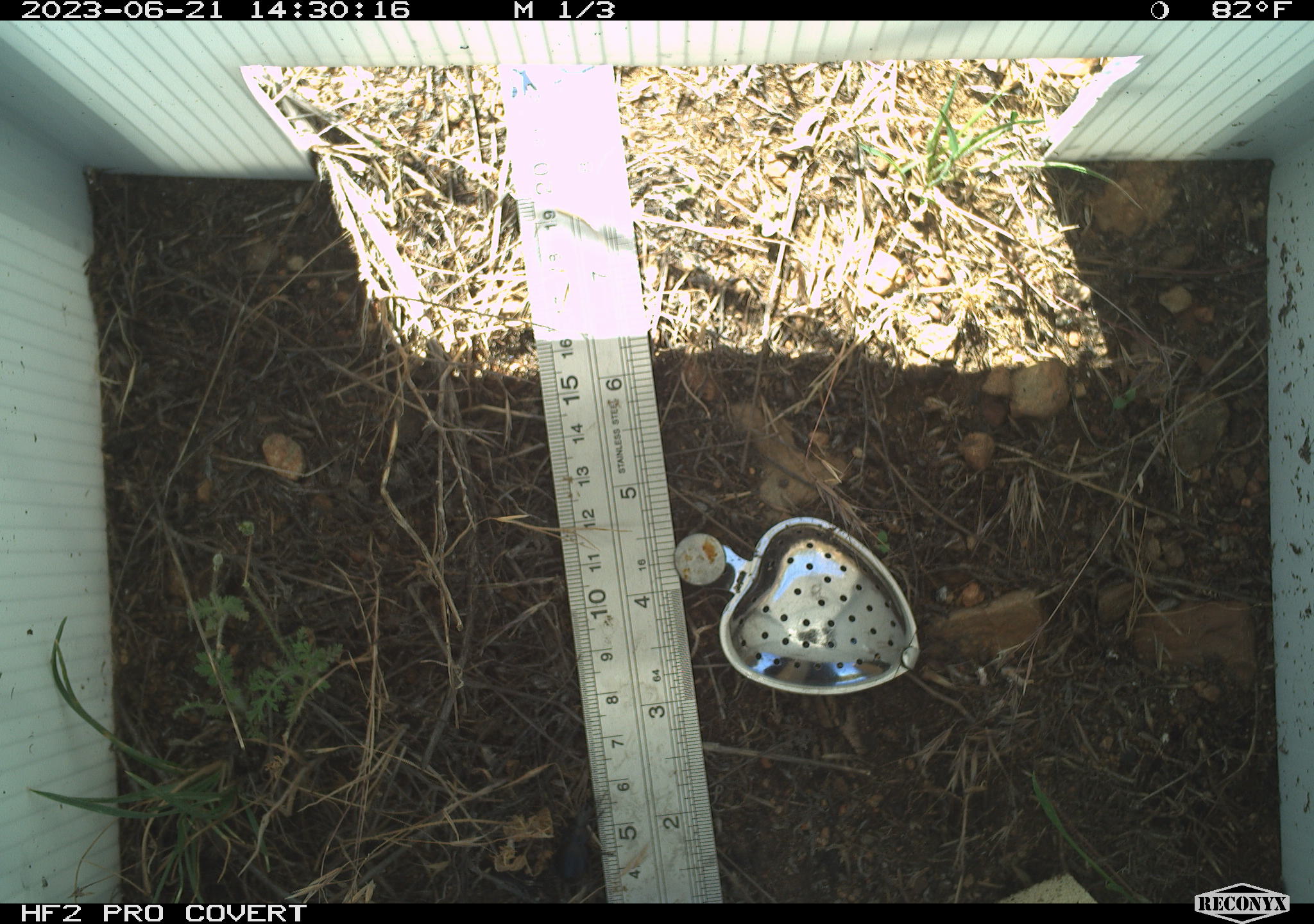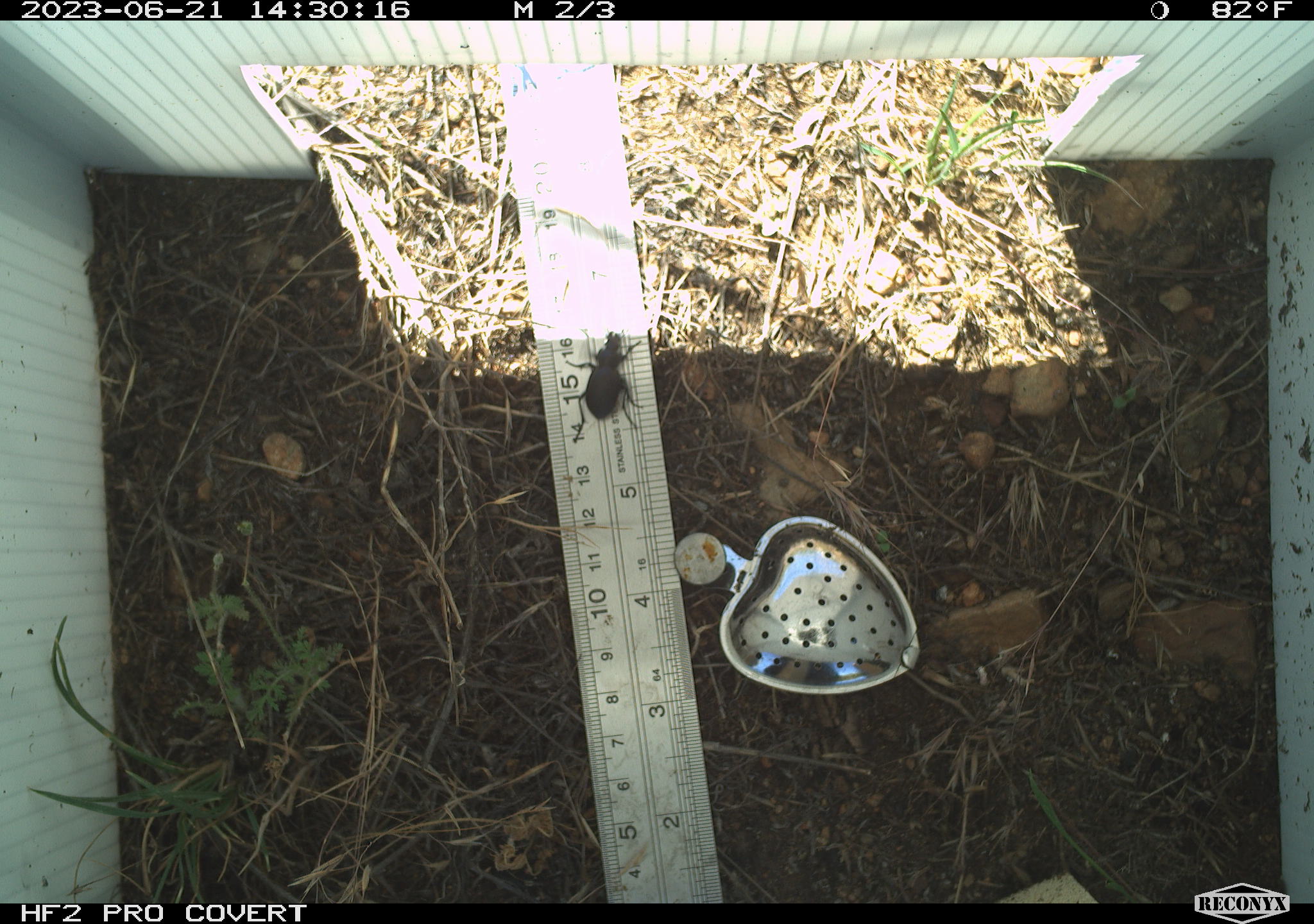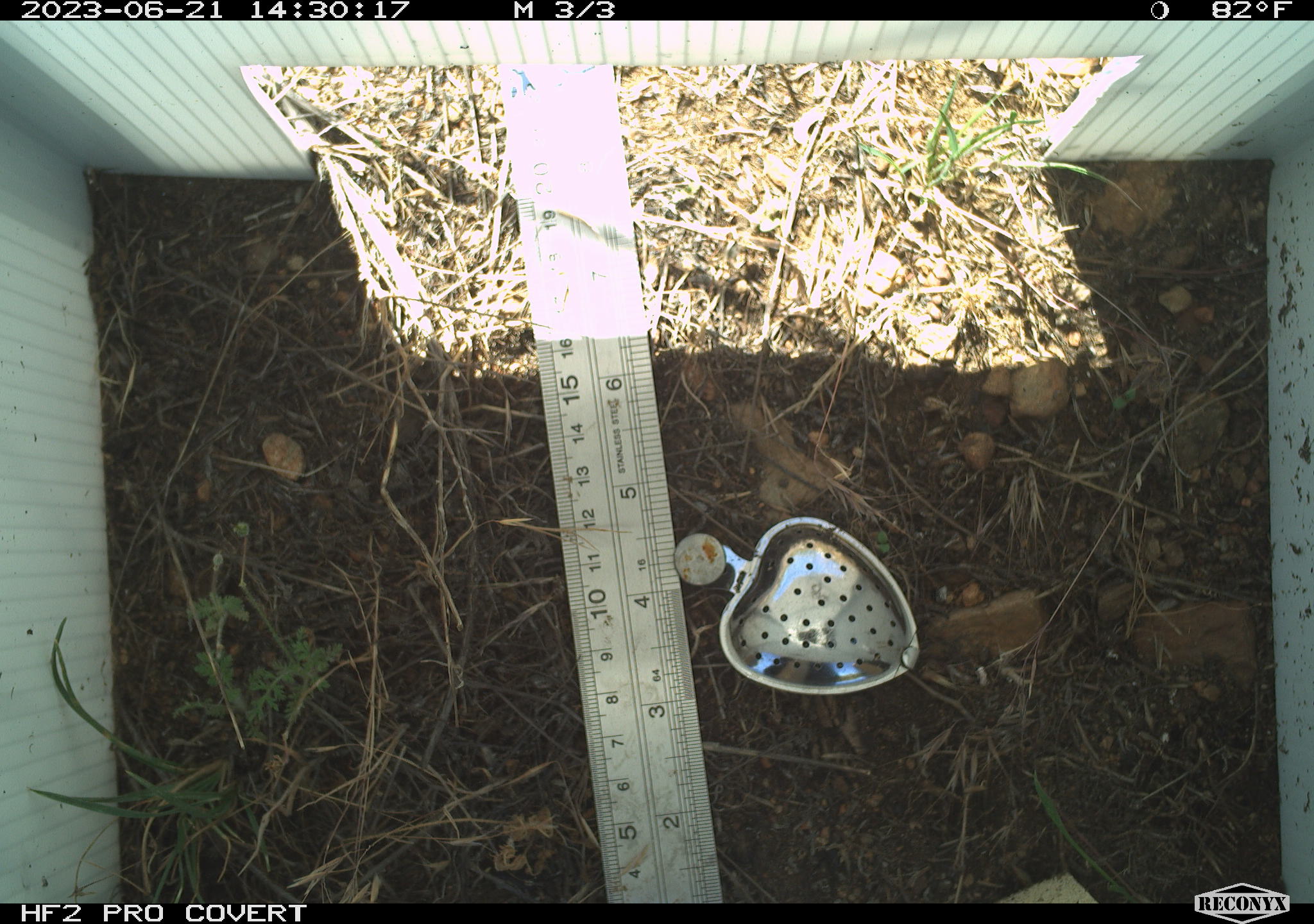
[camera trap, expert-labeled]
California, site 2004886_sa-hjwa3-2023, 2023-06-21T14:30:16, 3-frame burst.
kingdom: Animalia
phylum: Arthropoda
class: Insecta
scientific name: Insecta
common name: insect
Insect (Insecta).